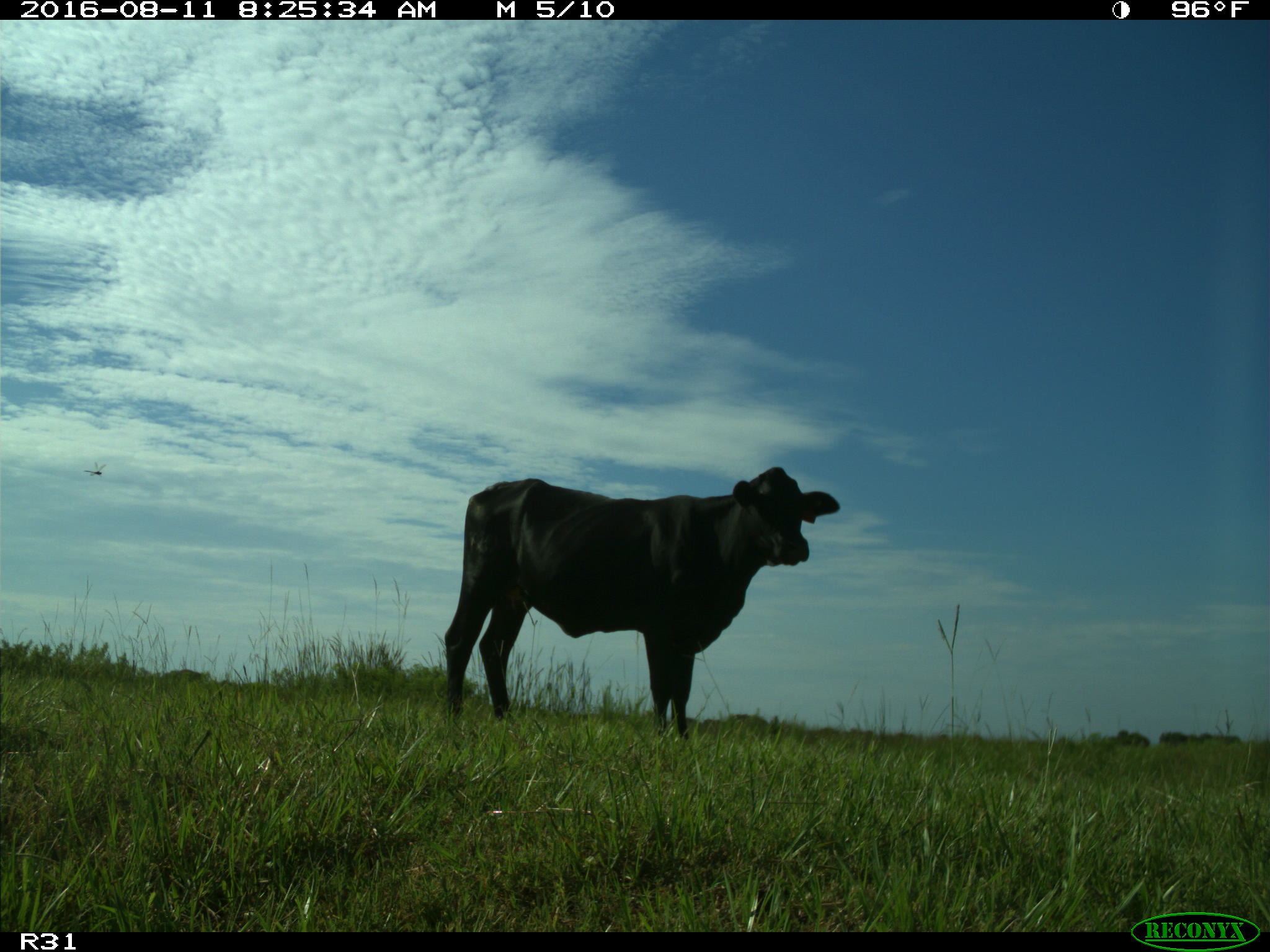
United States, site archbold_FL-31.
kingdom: Animalia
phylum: Chordata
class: Mammalia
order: Artiodactyla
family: Bovidae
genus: Bos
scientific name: Bos taurus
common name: domestic cow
Bos taurus (domestic cow).